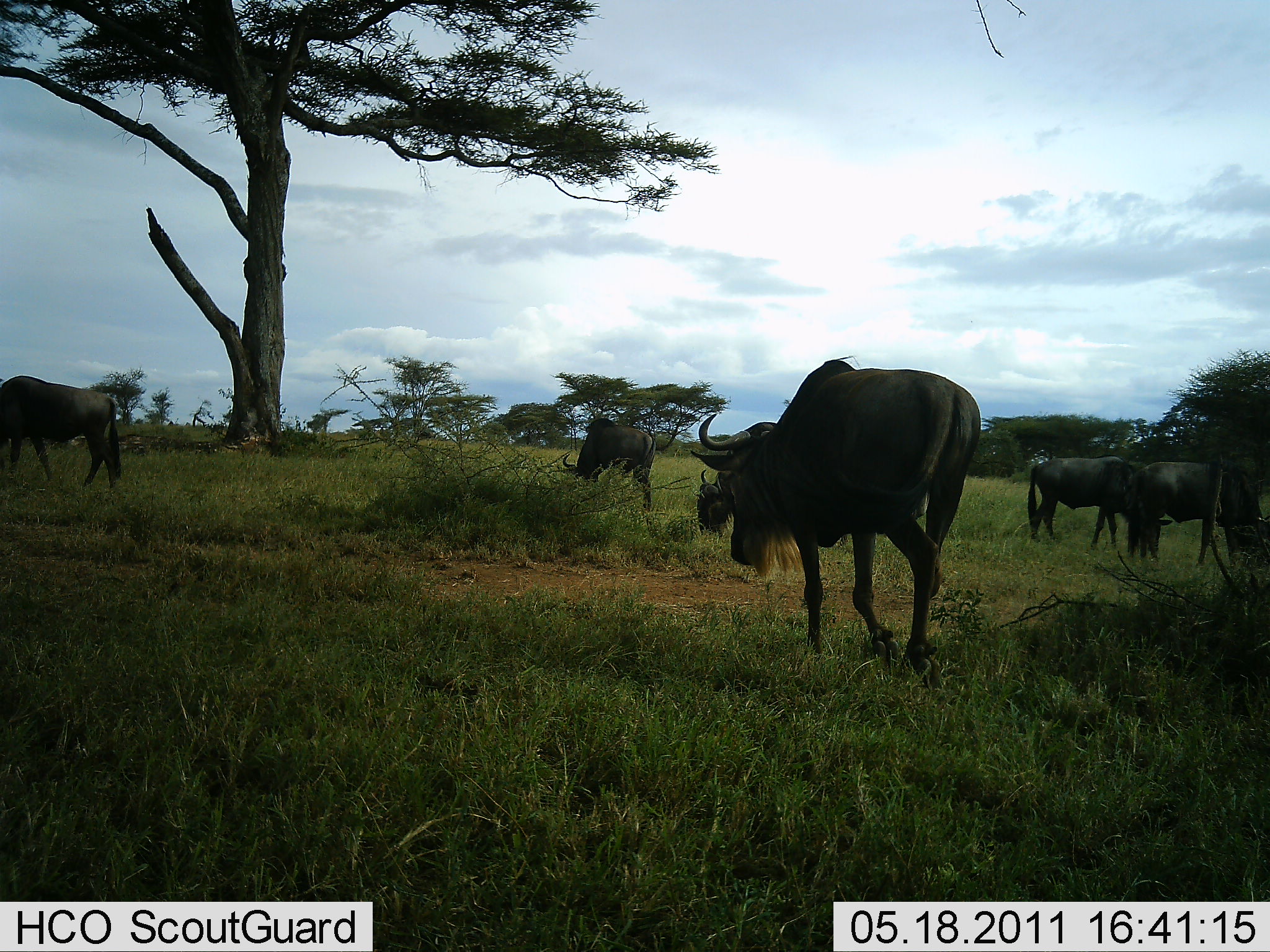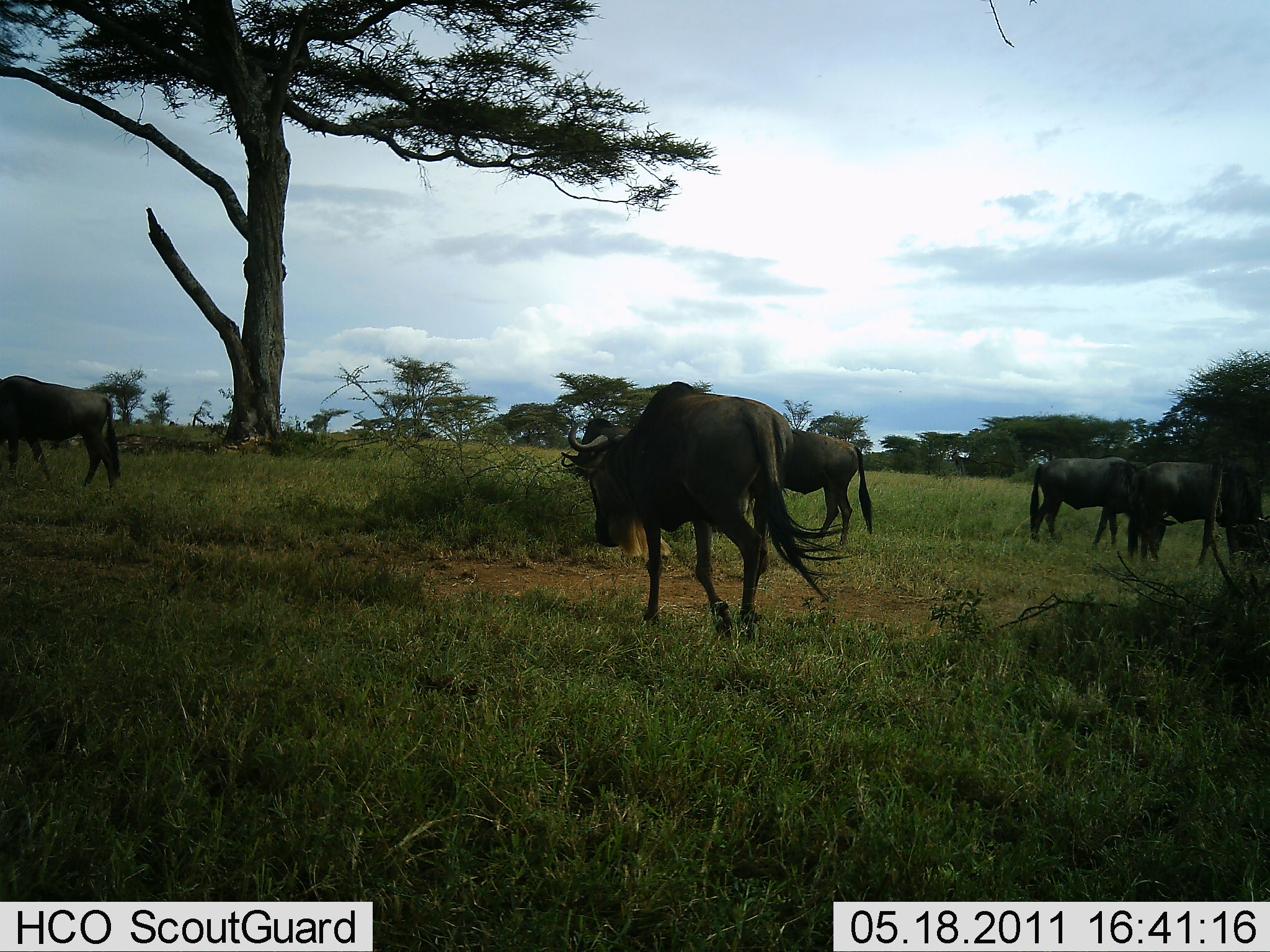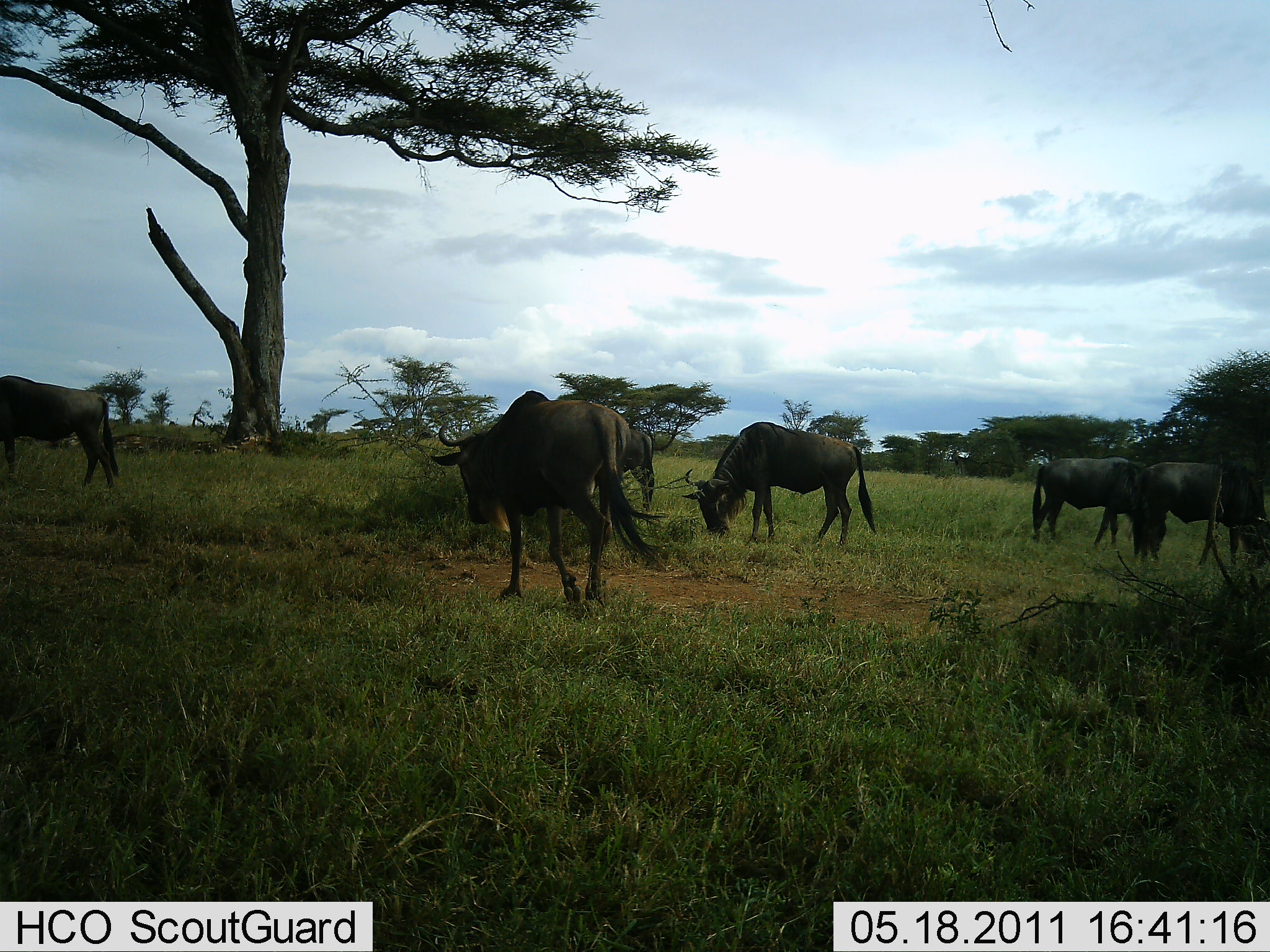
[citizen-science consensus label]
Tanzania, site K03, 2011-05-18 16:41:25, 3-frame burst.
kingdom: Animalia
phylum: Chordata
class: Mammalia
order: Artiodactyla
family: Bovidae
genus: Connochaetes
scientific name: Connochaetes taurinus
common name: blue wildebeest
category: wildebeest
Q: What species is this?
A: Wildebeest (blue wildebeest) (Connochaetes taurinus).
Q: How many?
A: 6.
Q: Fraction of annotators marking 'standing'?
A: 54%.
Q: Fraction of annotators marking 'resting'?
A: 0%.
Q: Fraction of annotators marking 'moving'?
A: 69%.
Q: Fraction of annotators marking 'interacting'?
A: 0%.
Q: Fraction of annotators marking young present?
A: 0%.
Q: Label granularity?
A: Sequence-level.